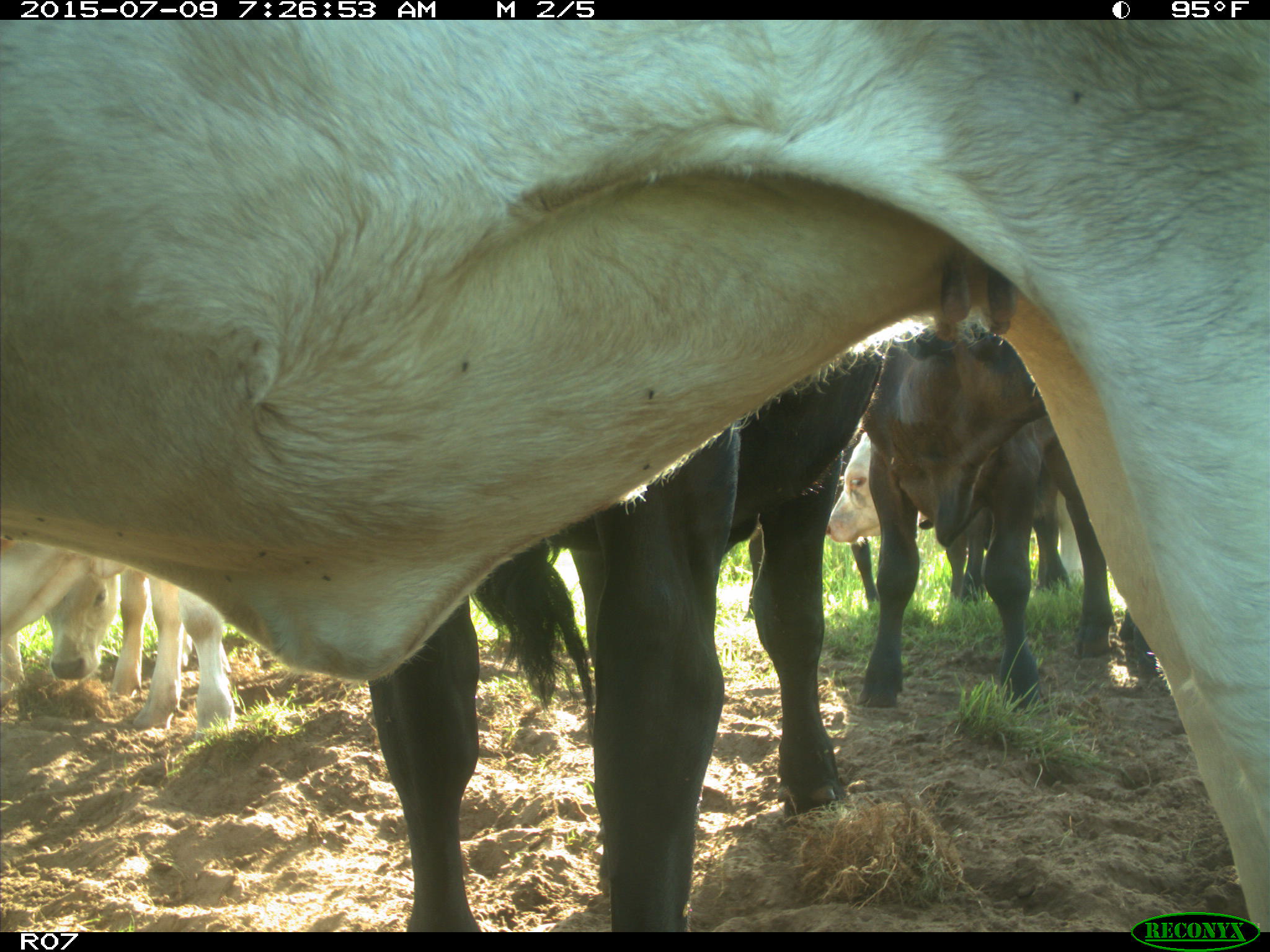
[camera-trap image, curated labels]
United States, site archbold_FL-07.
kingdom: Animalia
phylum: Chordata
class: Mammalia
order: Artiodactyla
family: Bovidae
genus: Bos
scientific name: Bos taurus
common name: domestic cow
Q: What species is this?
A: Bos taurus (domestic cow).